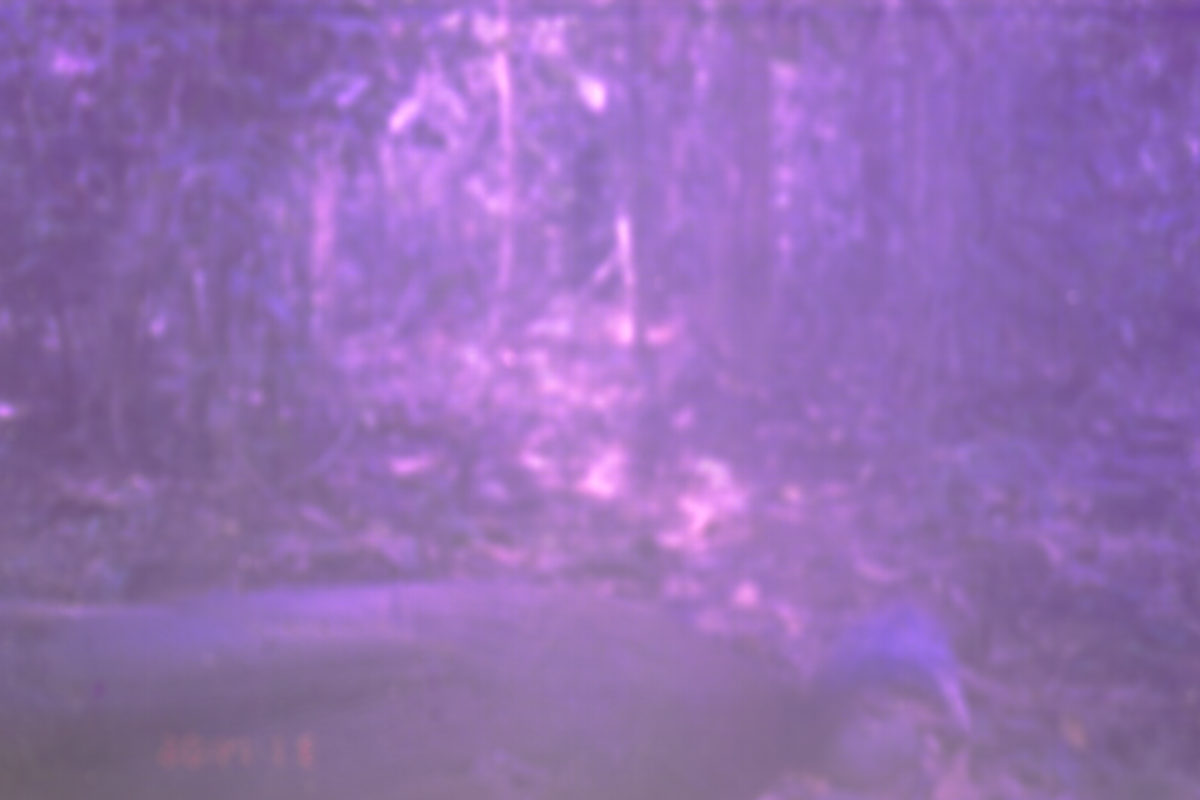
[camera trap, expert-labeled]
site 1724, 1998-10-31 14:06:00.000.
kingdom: Animalia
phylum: Chordata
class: Aves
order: Galliformes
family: Phasianidae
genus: Argusianus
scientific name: Argusianus argus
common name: great argus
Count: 1.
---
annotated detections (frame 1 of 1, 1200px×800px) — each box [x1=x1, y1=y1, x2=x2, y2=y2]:
argusianus argus: [x1=0, y1=582, x2=972, y2=800]